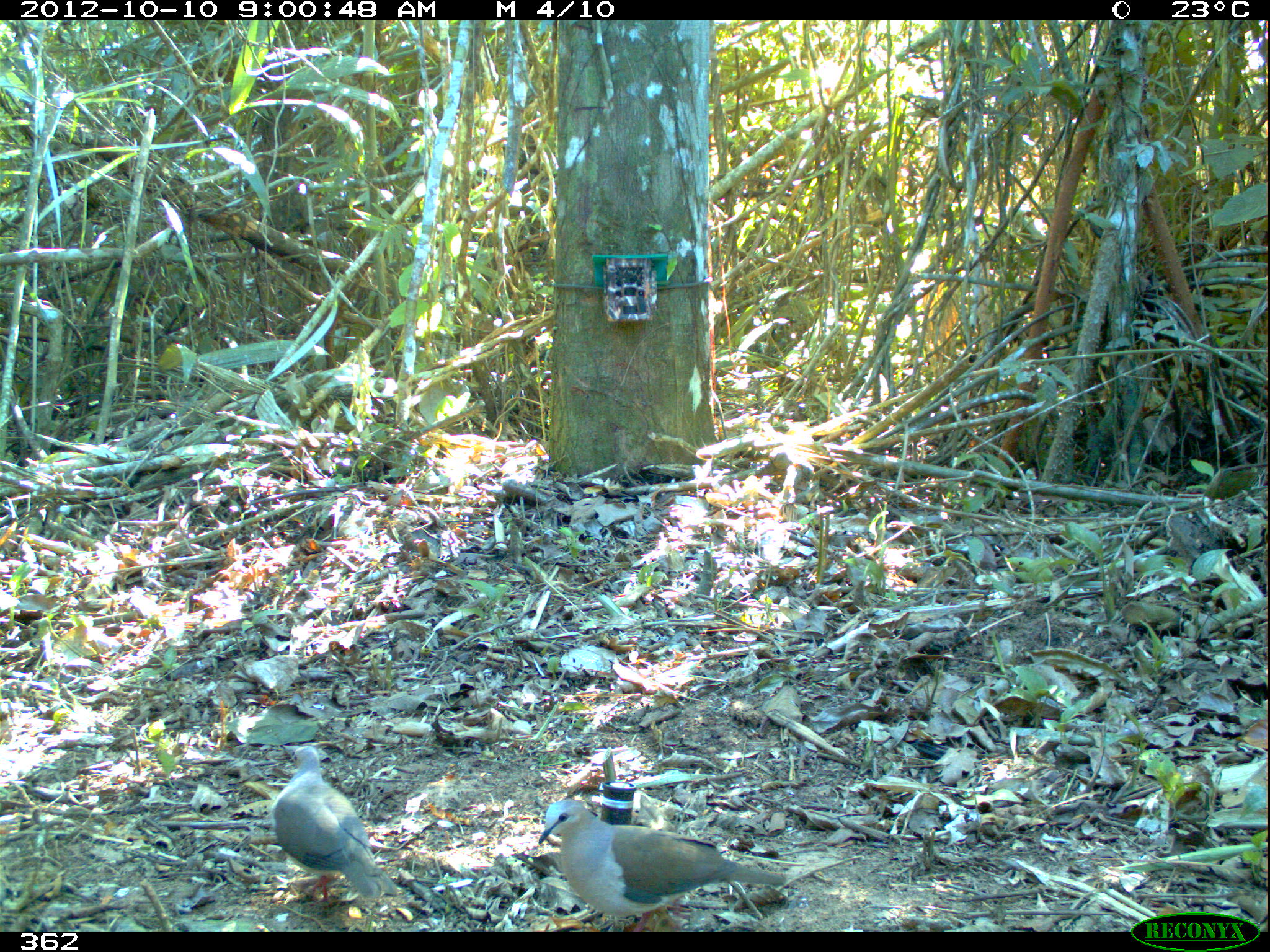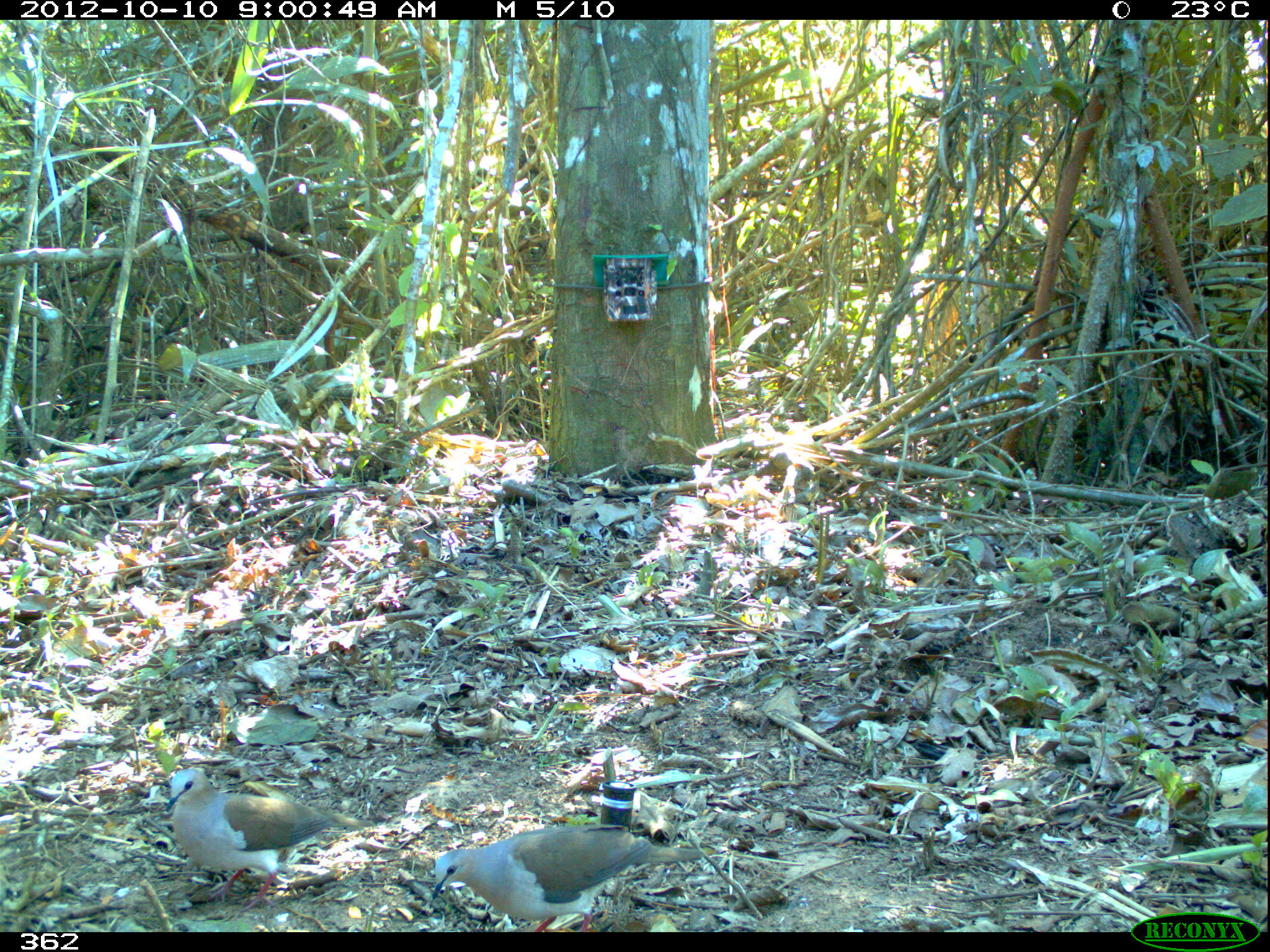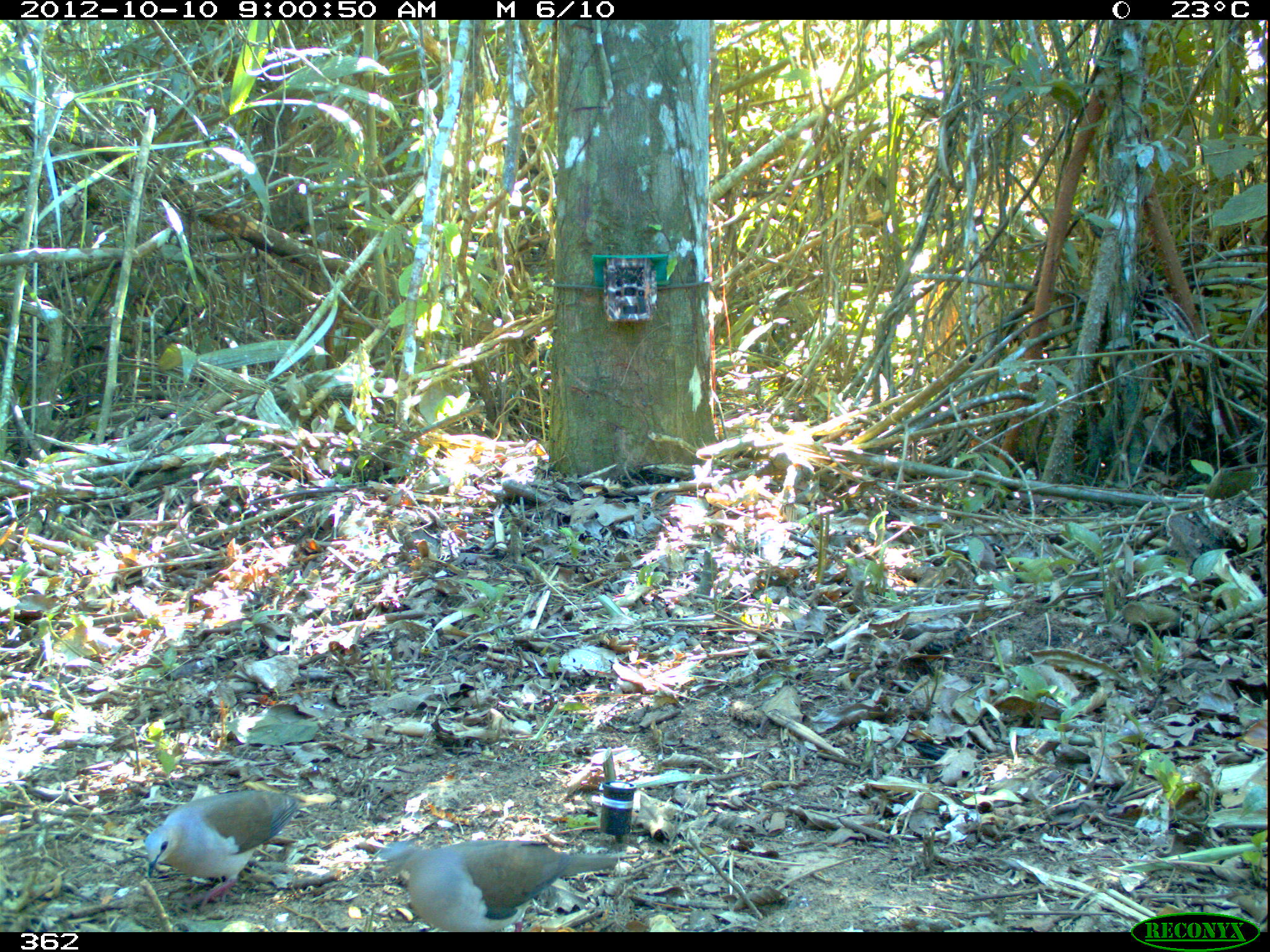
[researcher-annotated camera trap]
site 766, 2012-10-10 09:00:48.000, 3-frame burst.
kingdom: Animalia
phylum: Chordata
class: Aves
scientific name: Aves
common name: bird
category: unknown bird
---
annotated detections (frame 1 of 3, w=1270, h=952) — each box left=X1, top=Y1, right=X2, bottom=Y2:
unknown bird: left=536, top=798, right=787, bottom=932; left=270, top=745, right=398, bottom=906